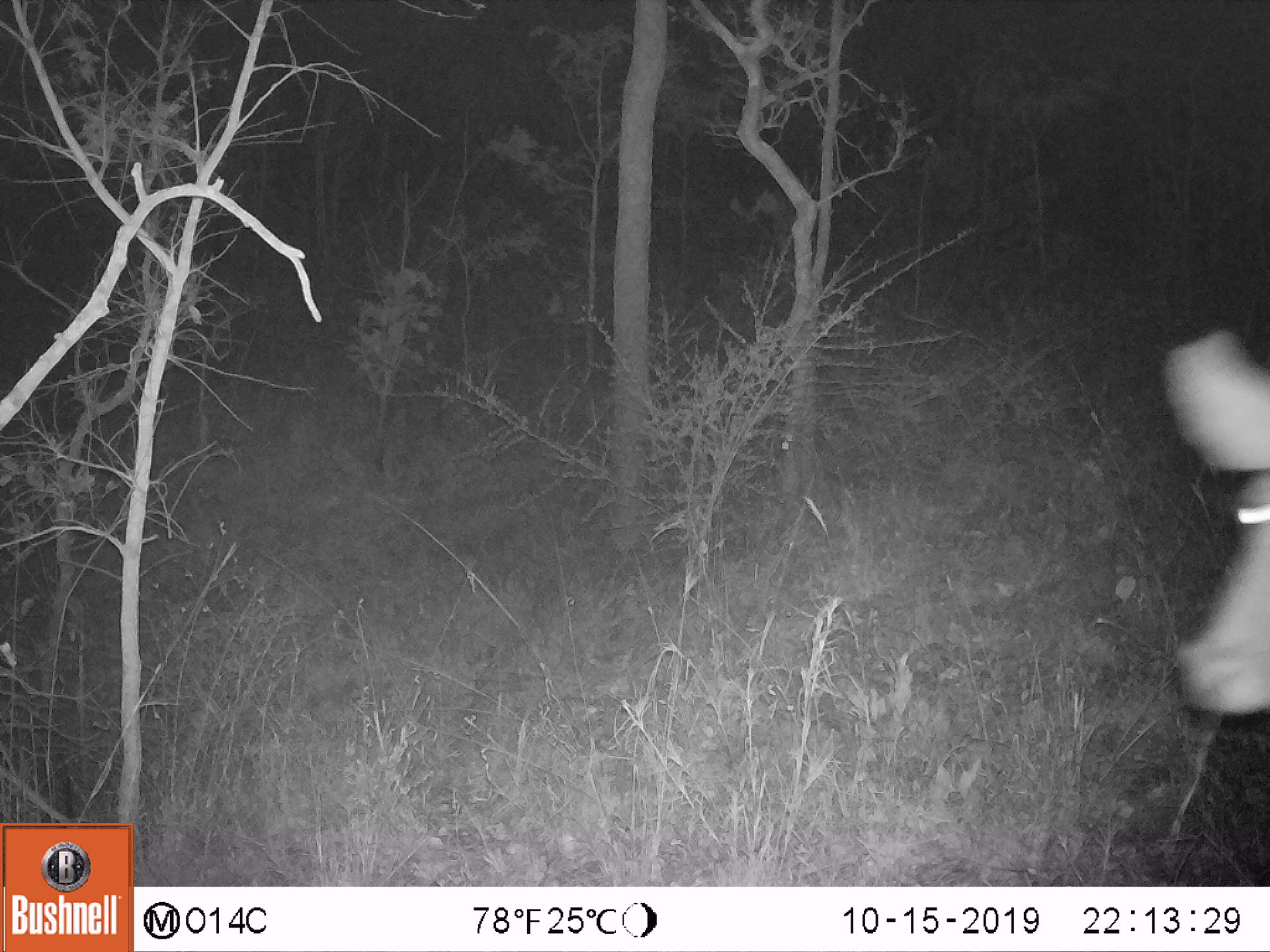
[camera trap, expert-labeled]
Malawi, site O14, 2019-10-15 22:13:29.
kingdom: Animalia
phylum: Chordata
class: Mammalia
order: Artiodactyla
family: Bovidae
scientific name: Antilopinae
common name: small antelope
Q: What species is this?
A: Small antelope (Antilopinae).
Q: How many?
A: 1.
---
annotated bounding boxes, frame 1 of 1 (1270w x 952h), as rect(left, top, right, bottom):
small antelope: rect(1123, 321, 1269, 750)